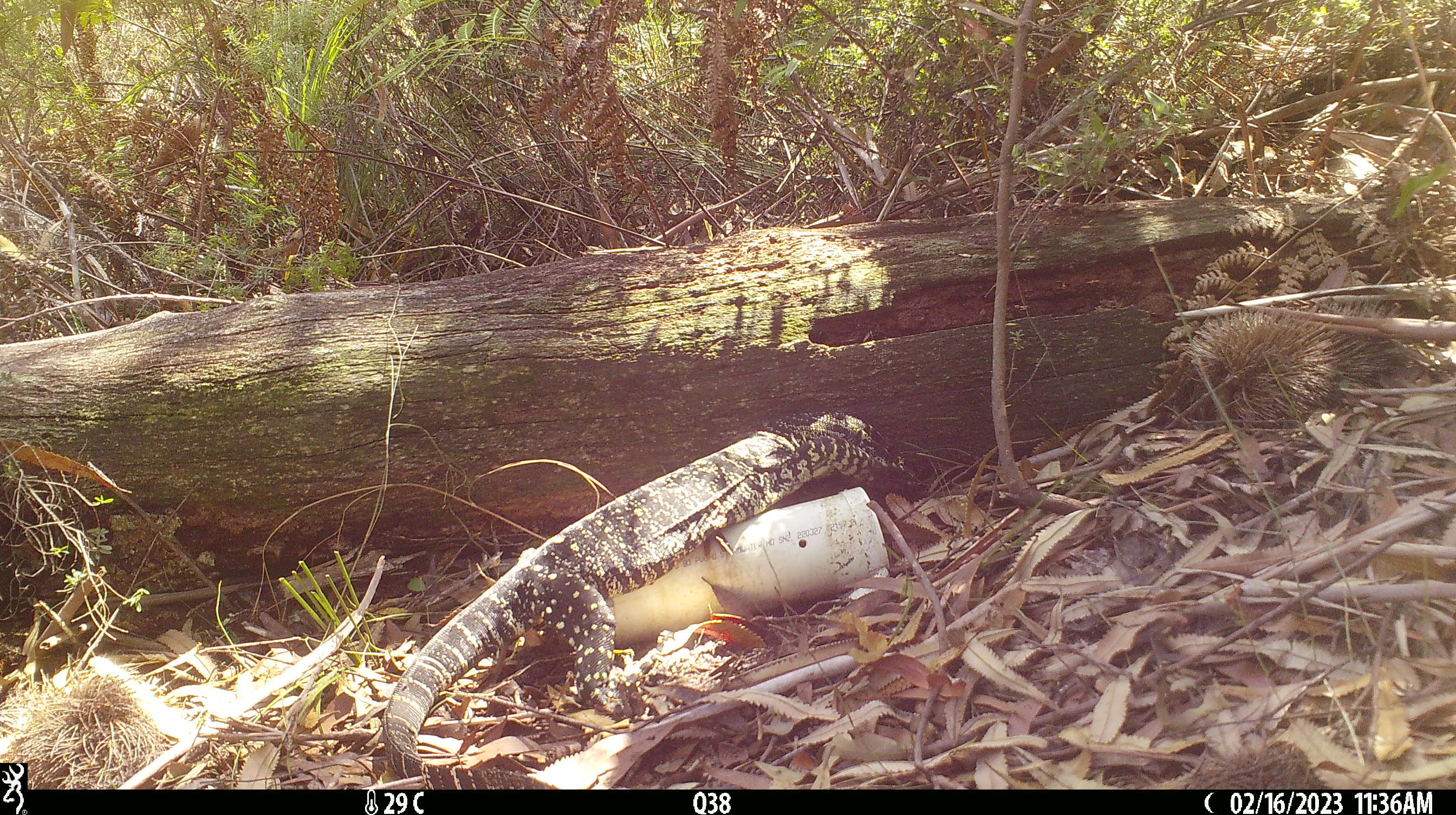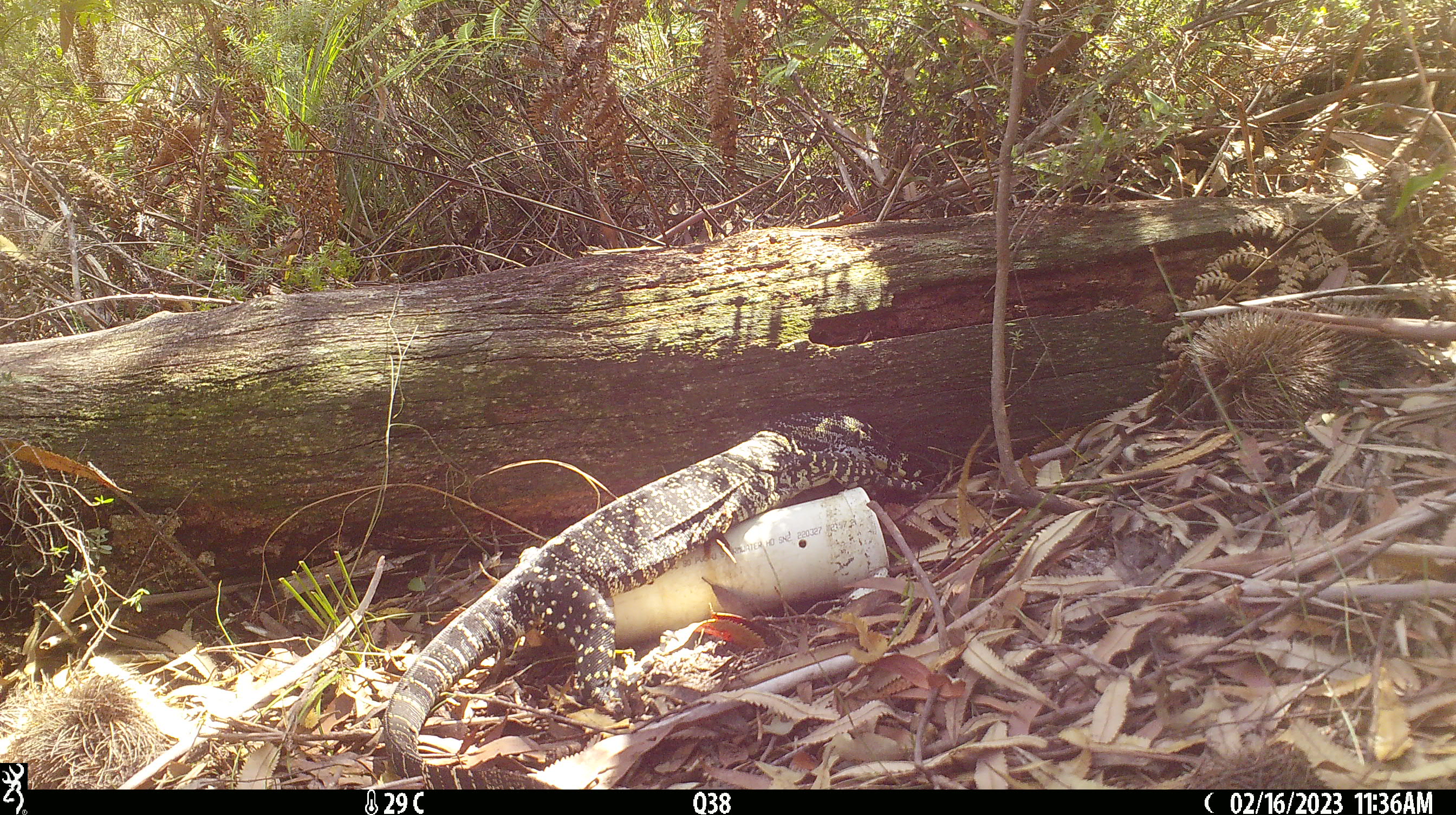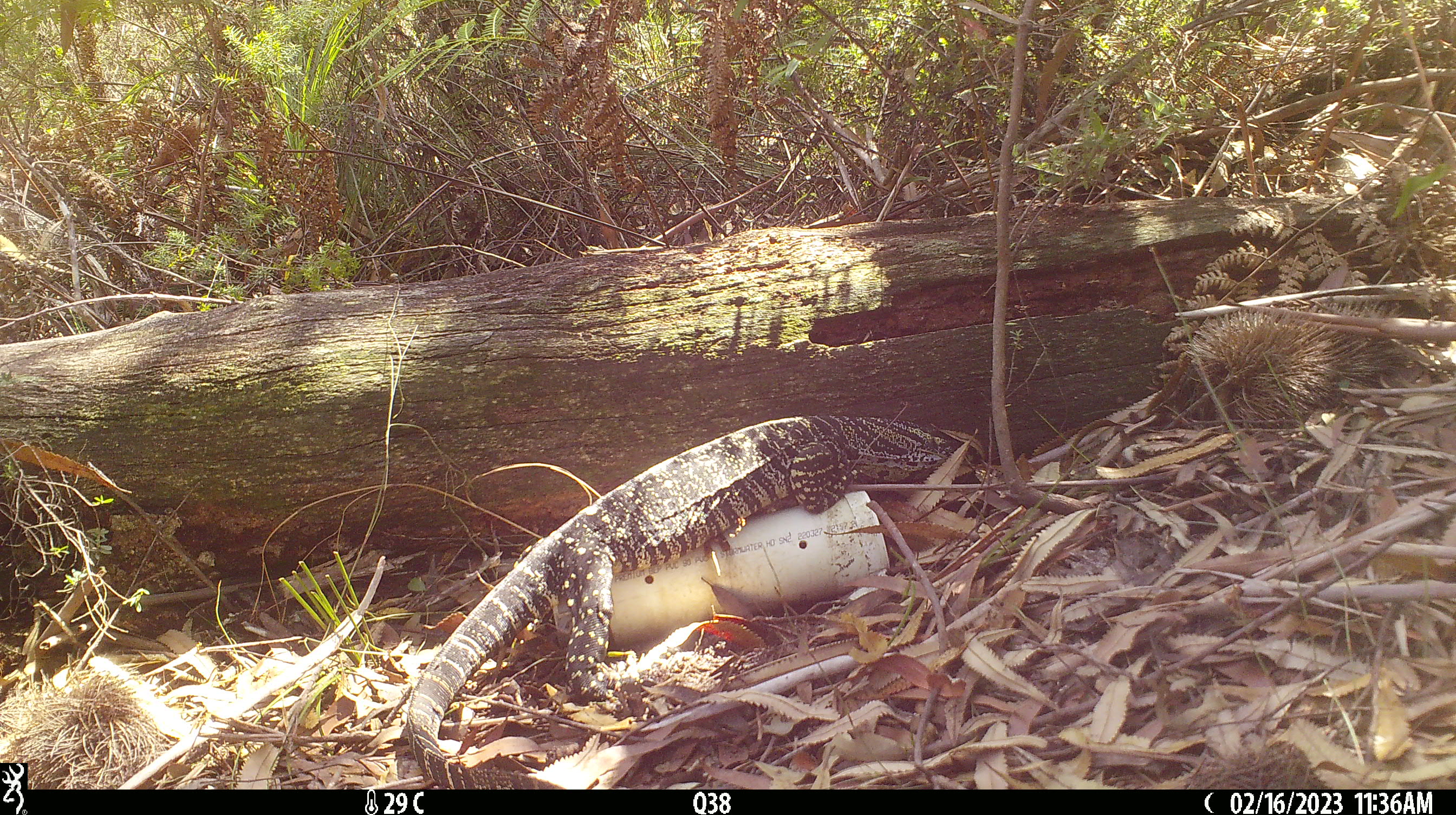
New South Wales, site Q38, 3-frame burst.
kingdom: Animalia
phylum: Chordata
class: Reptilia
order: Squamata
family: Varanidae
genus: Varanus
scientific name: Varanus varius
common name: lace monitor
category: goanna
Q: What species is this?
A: Goanna (lace monitor) (Varanus varius).